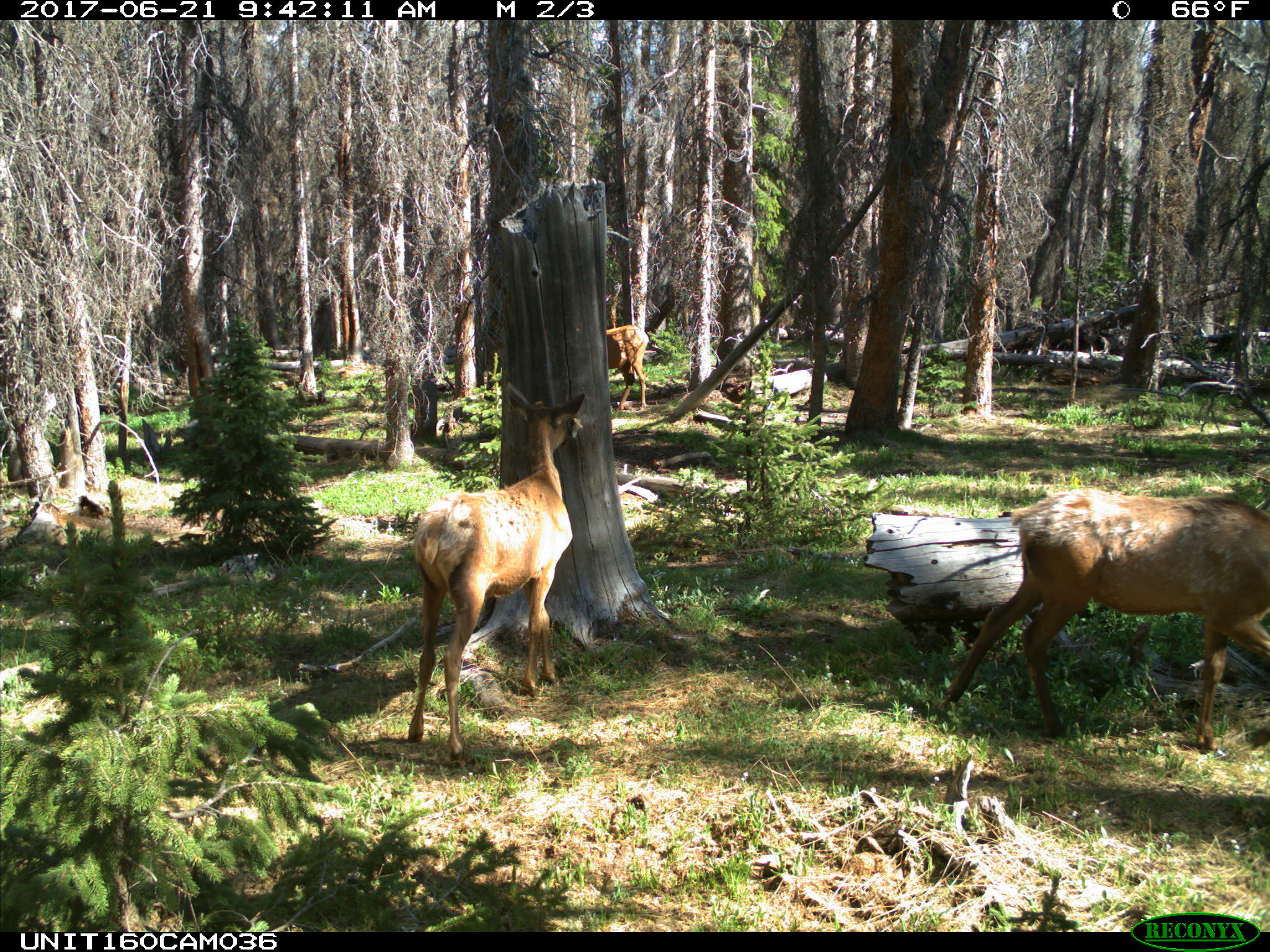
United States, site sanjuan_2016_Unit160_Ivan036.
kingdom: Animalia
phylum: Chordata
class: Mammalia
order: Artiodactyla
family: Cervidae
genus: Cervus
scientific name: Cervus elaphus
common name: red deer